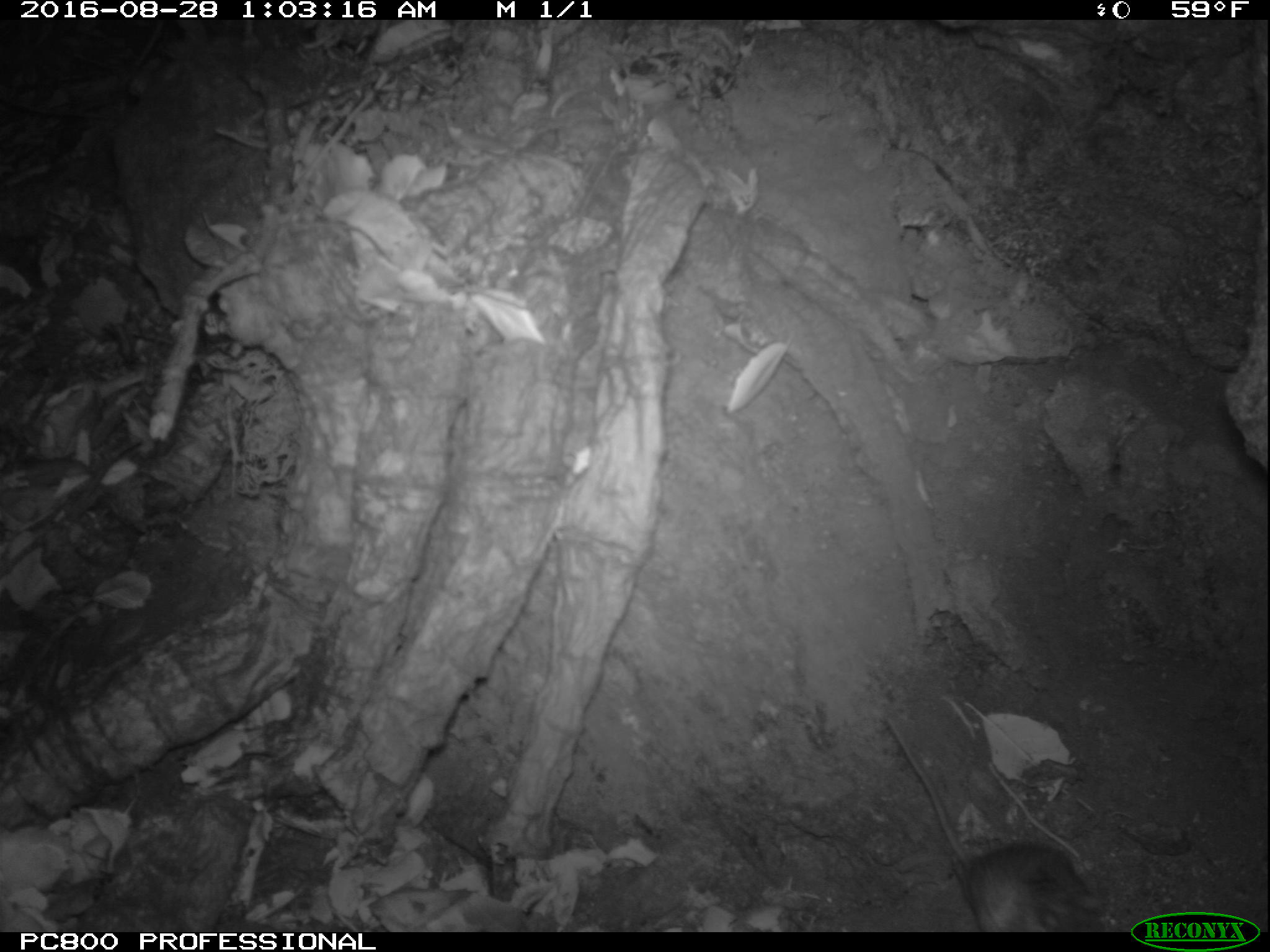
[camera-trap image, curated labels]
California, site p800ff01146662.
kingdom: Animalia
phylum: Chordata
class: Mammalia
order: Rodentia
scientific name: Rodentia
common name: rodent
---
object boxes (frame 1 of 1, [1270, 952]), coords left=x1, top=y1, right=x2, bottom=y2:
rodent: left=884, top=713, right=1114, bottom=932